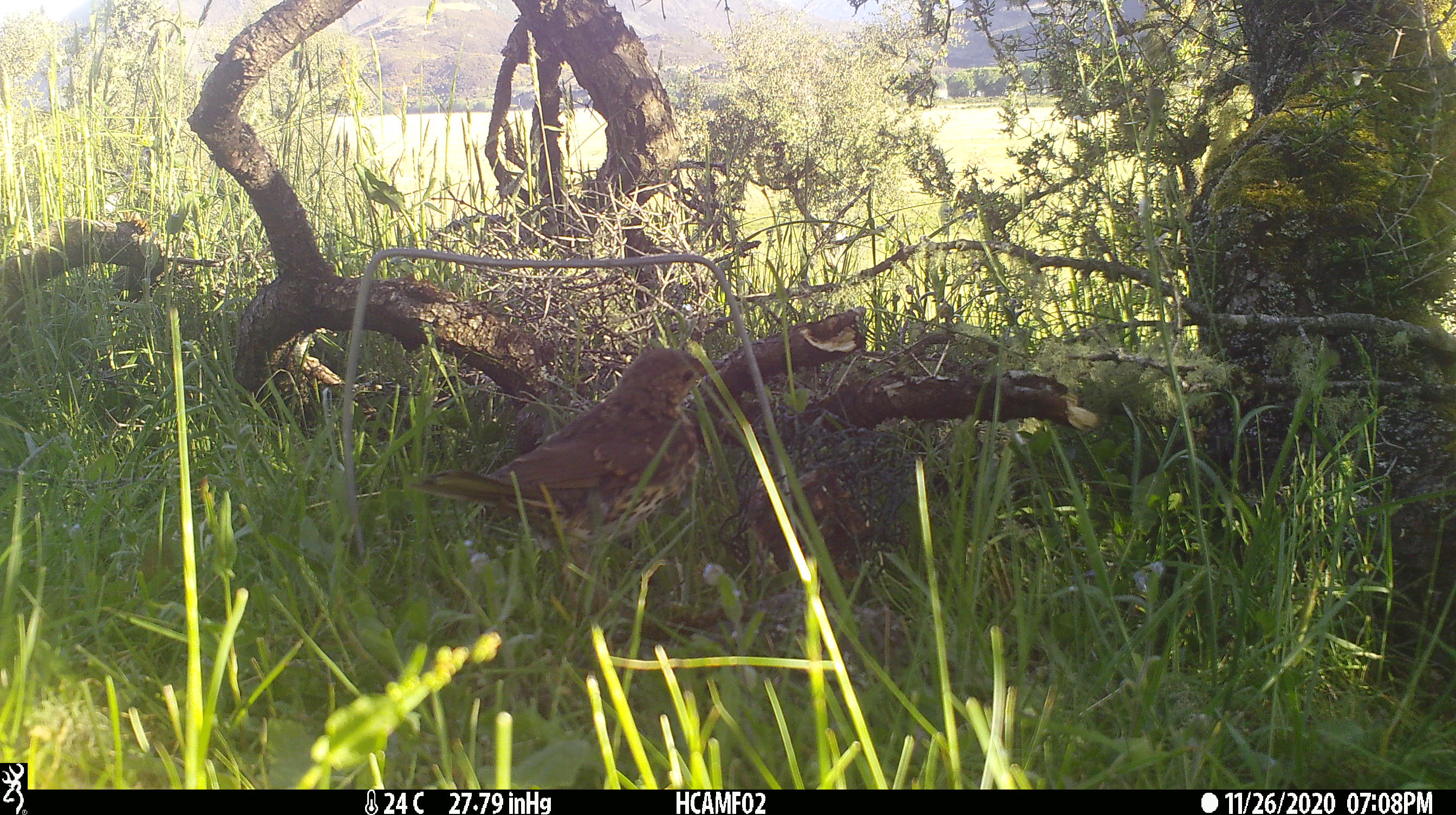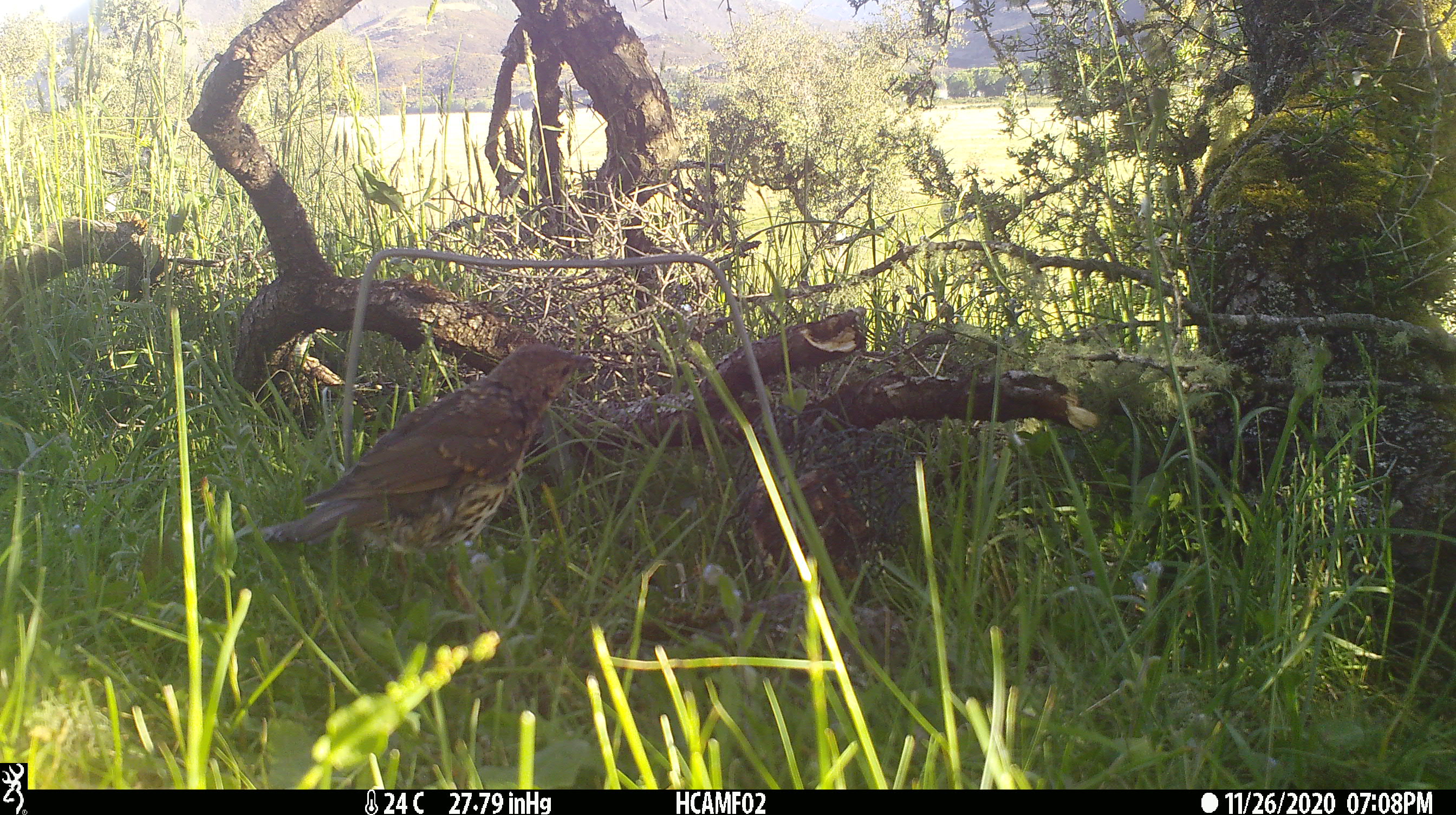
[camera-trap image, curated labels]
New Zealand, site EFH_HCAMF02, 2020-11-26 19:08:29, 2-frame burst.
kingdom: Animalia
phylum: Chordata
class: Aves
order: Passeriformes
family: Turdidae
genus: Turdus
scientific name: Turdus philomelos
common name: song thrush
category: thrush